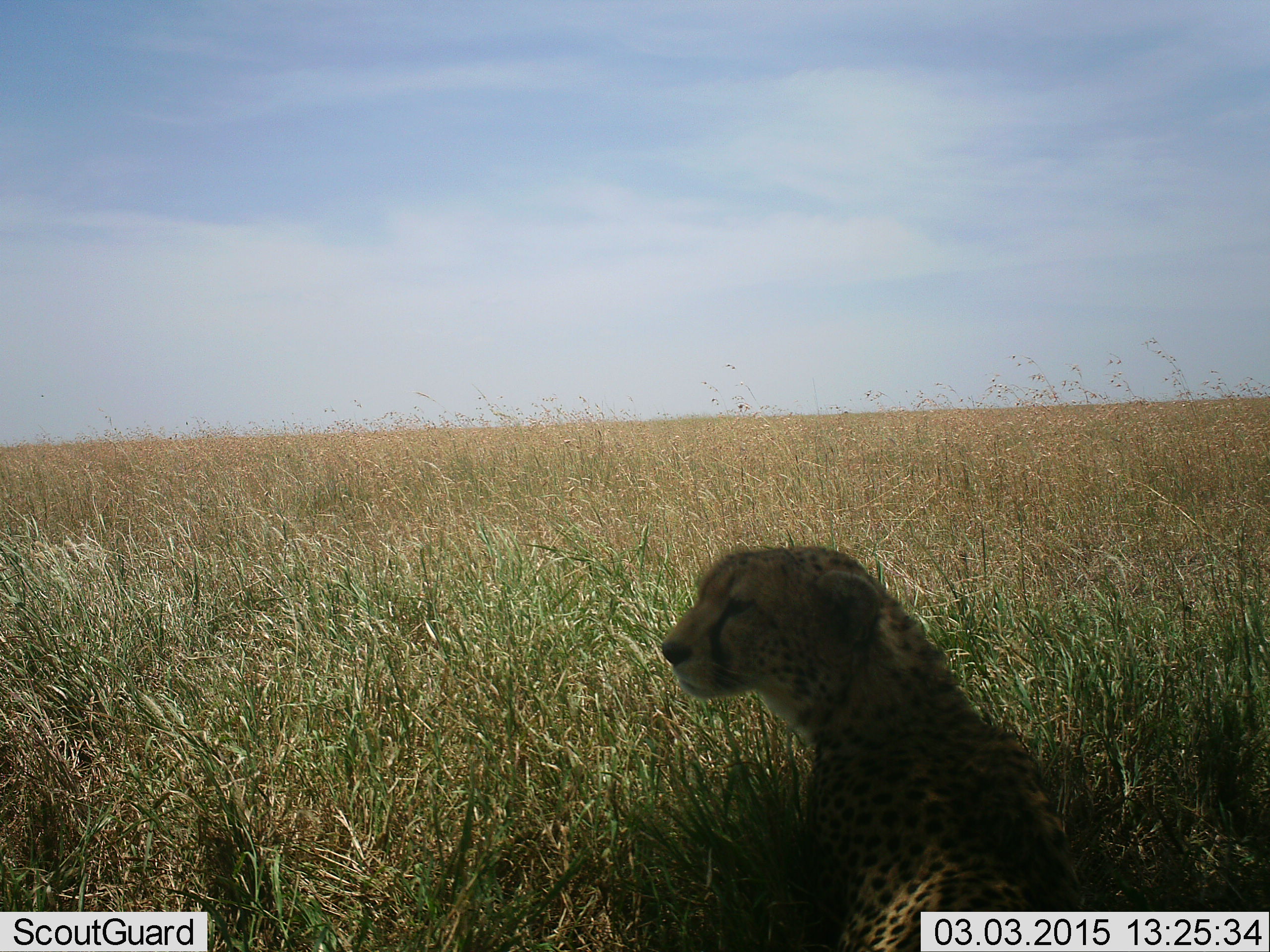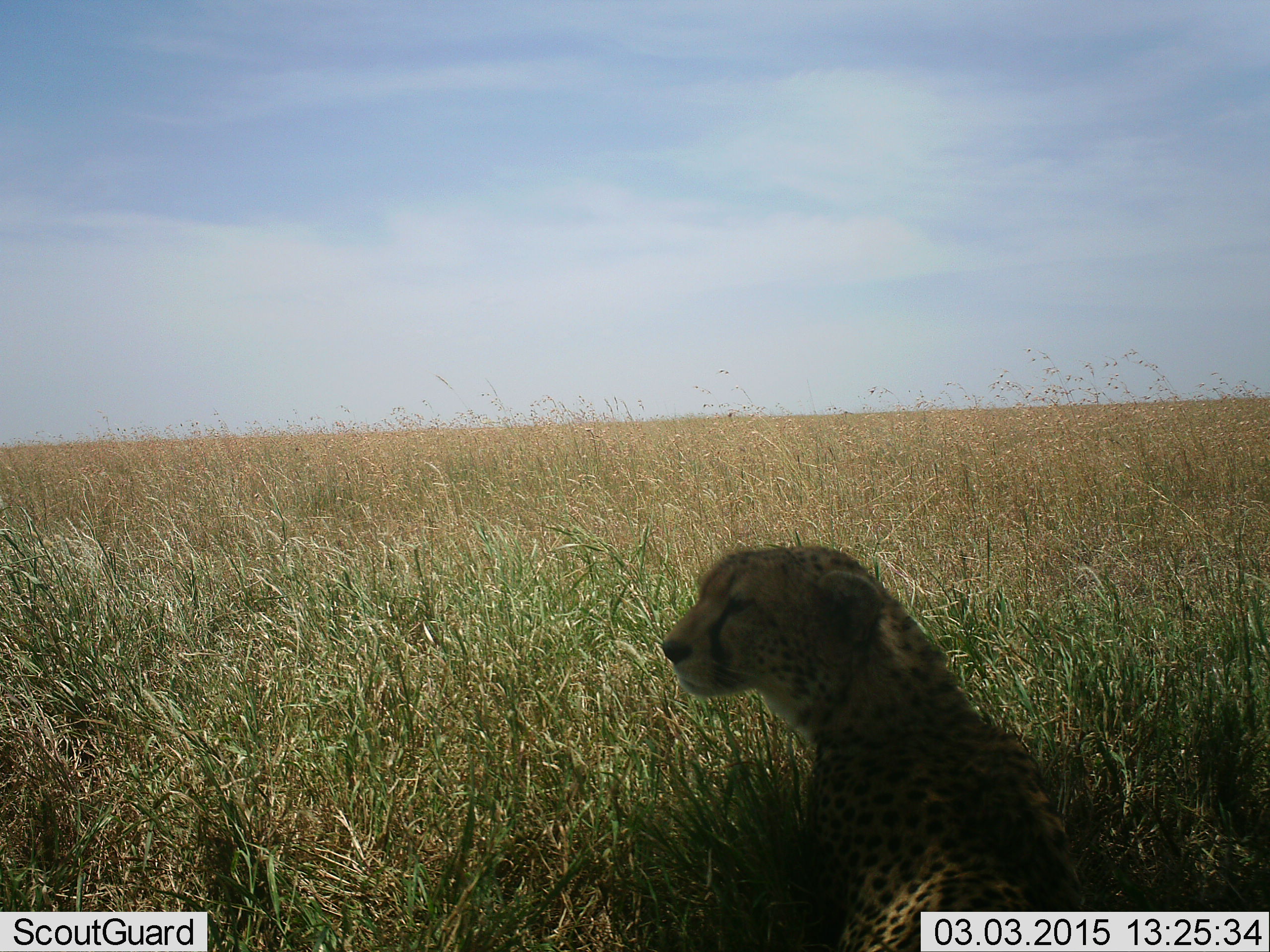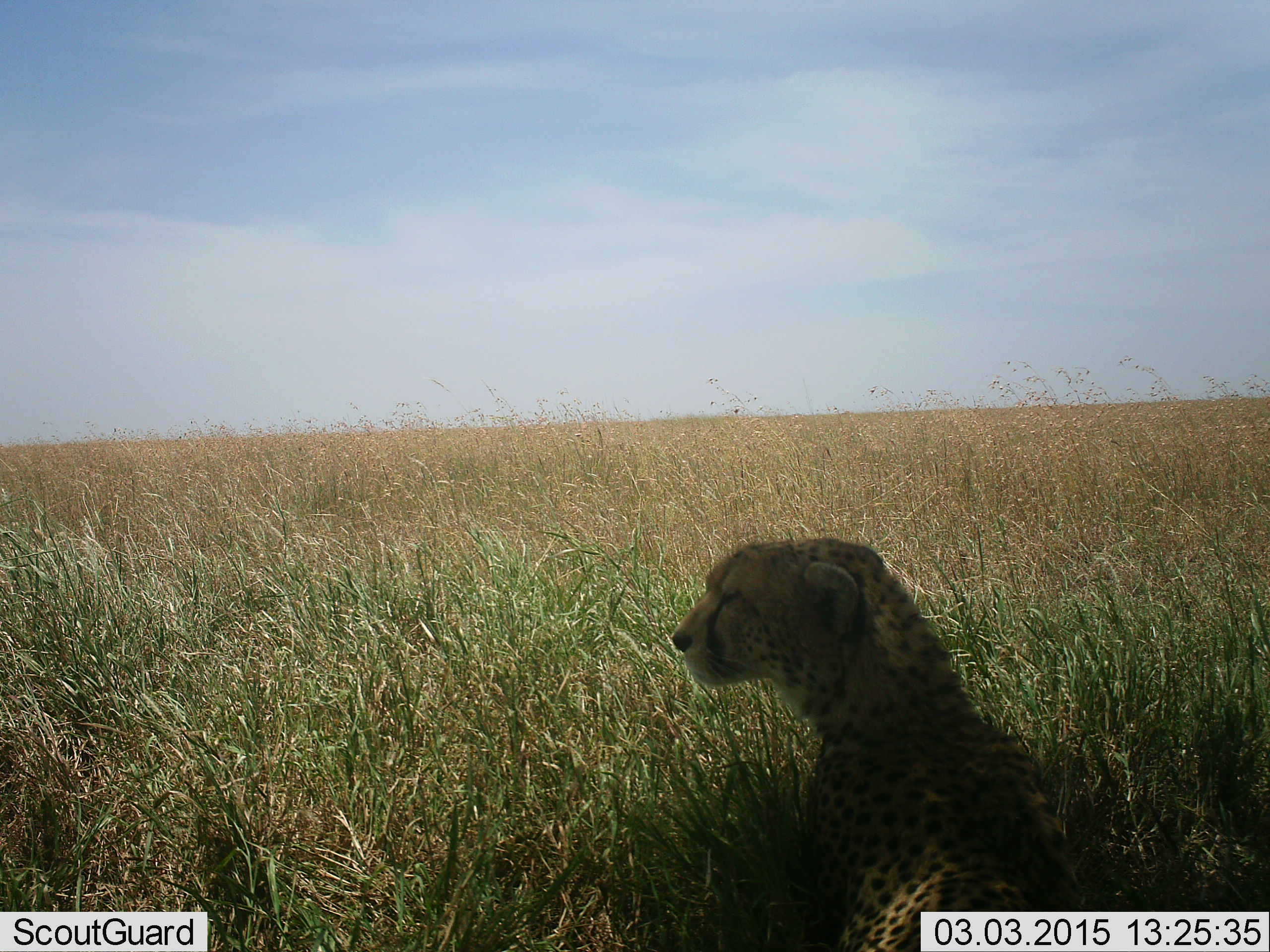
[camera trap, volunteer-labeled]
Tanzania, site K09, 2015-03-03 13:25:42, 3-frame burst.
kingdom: Animalia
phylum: Chordata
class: Mammalia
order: Carnivora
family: Felidae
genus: Acinonyx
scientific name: Acinonyx jubatus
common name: cheetah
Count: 1.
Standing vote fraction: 0%.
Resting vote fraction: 100%.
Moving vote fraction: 0%.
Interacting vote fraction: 0%.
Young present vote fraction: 0%.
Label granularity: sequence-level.